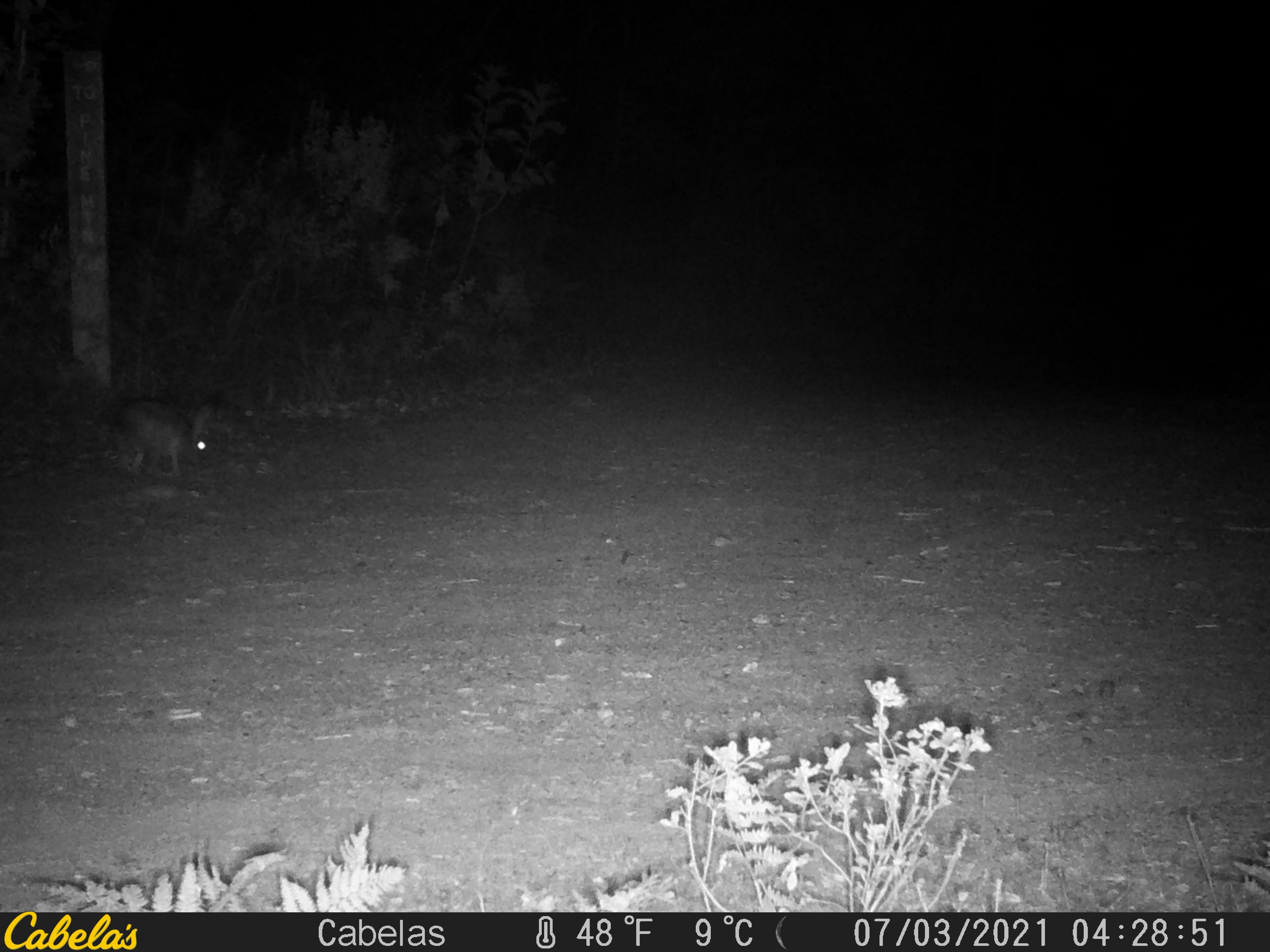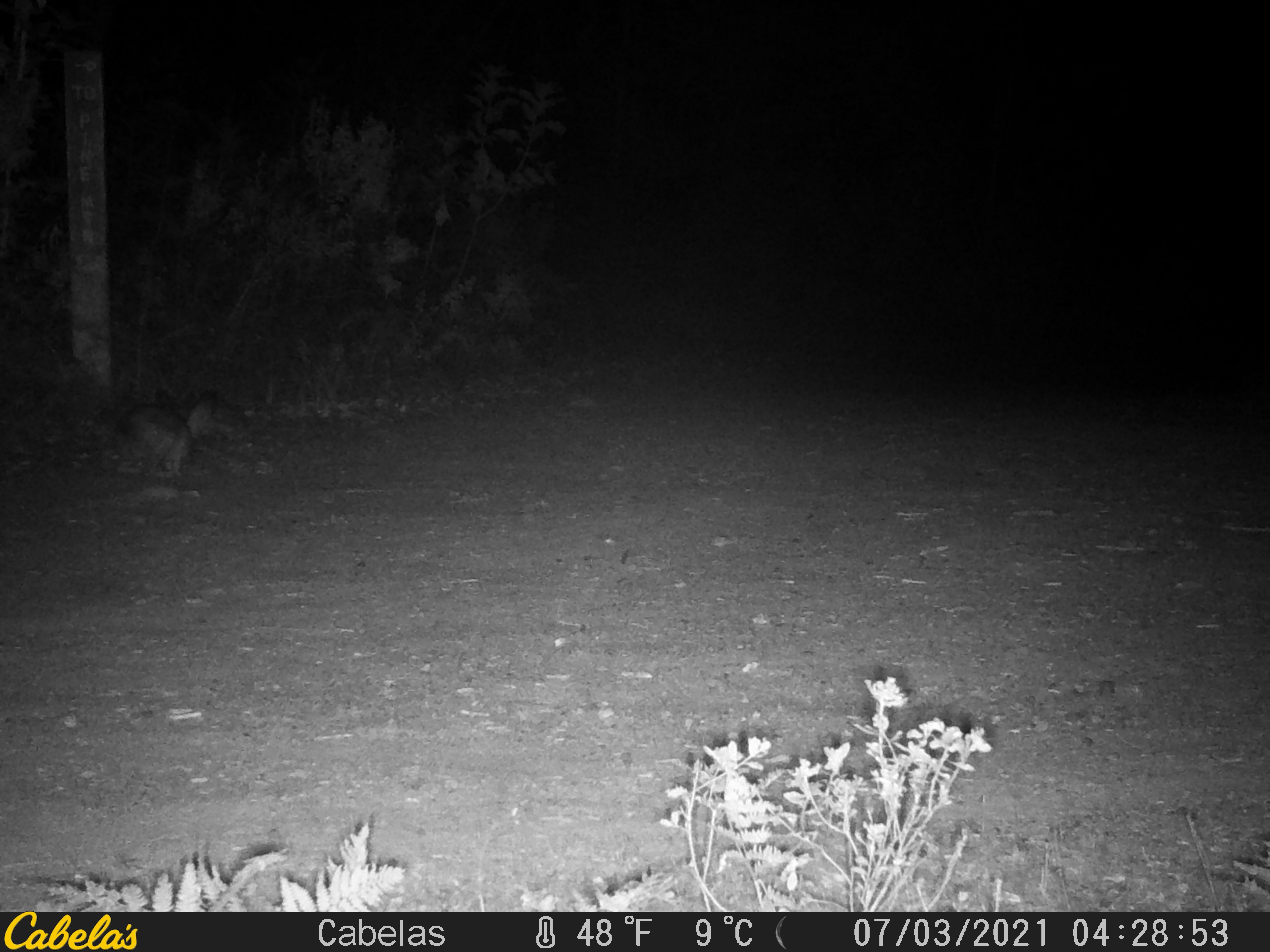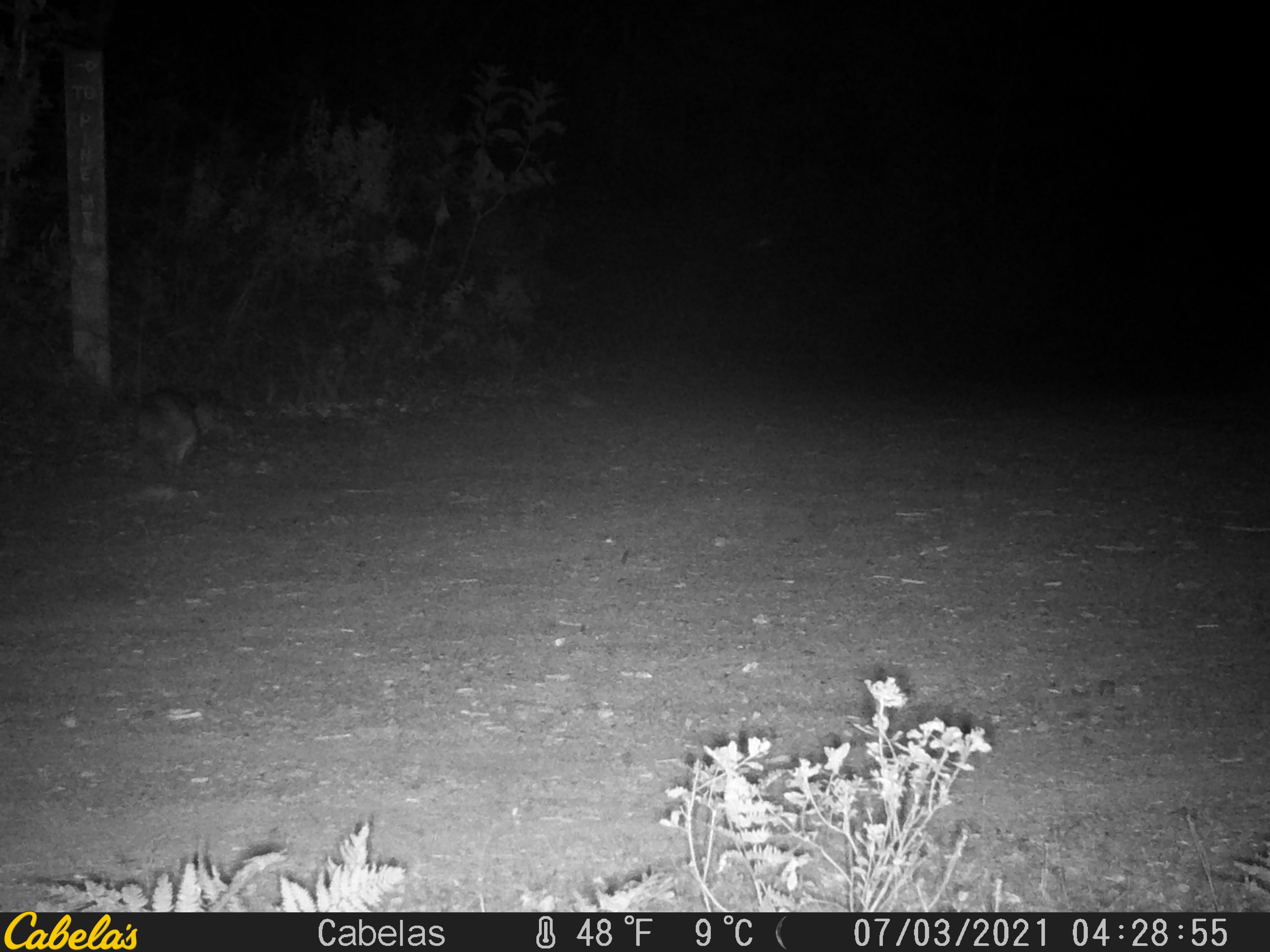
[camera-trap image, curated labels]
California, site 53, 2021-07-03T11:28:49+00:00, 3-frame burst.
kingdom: Animalia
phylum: Chordata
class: Mammalia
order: Lagomorpha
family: Leporidae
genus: Lepus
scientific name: Lepus californicus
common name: black-tailed jackrabbit